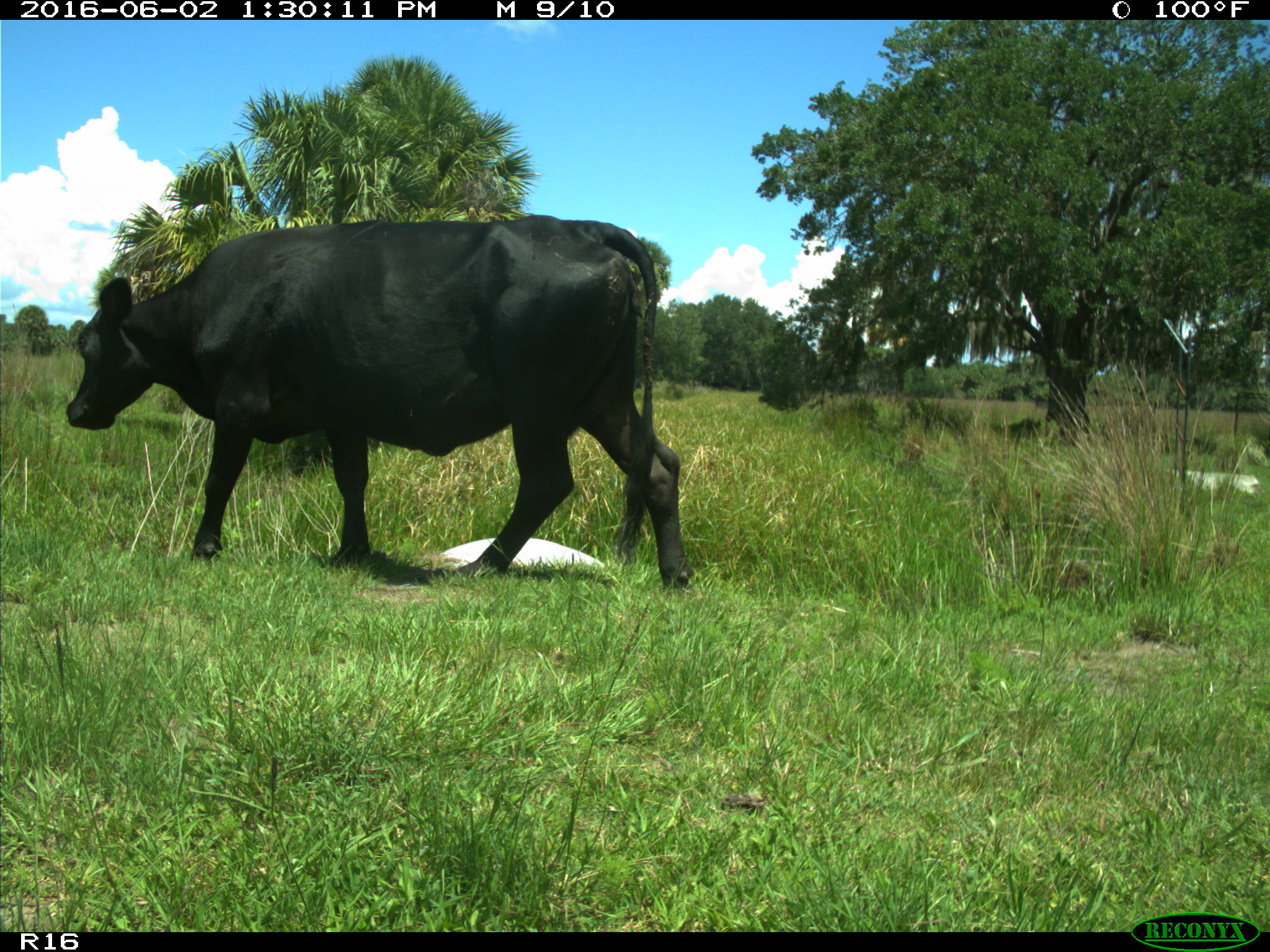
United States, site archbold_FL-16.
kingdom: Animalia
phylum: Chordata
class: Mammalia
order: Artiodactyla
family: Bovidae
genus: Bos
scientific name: Bos taurus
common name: domestic cow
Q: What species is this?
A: Bos taurus (domestic cow).